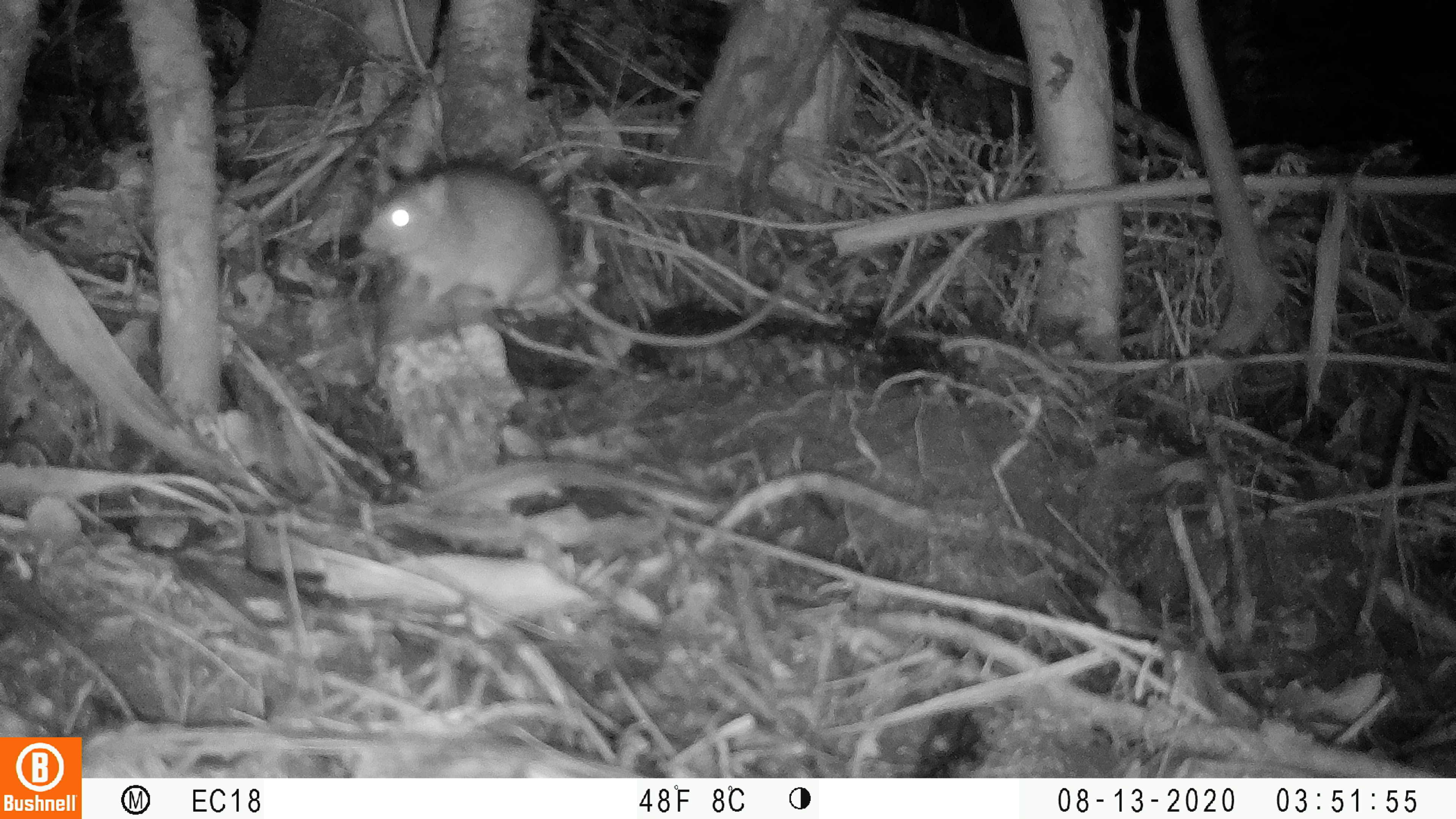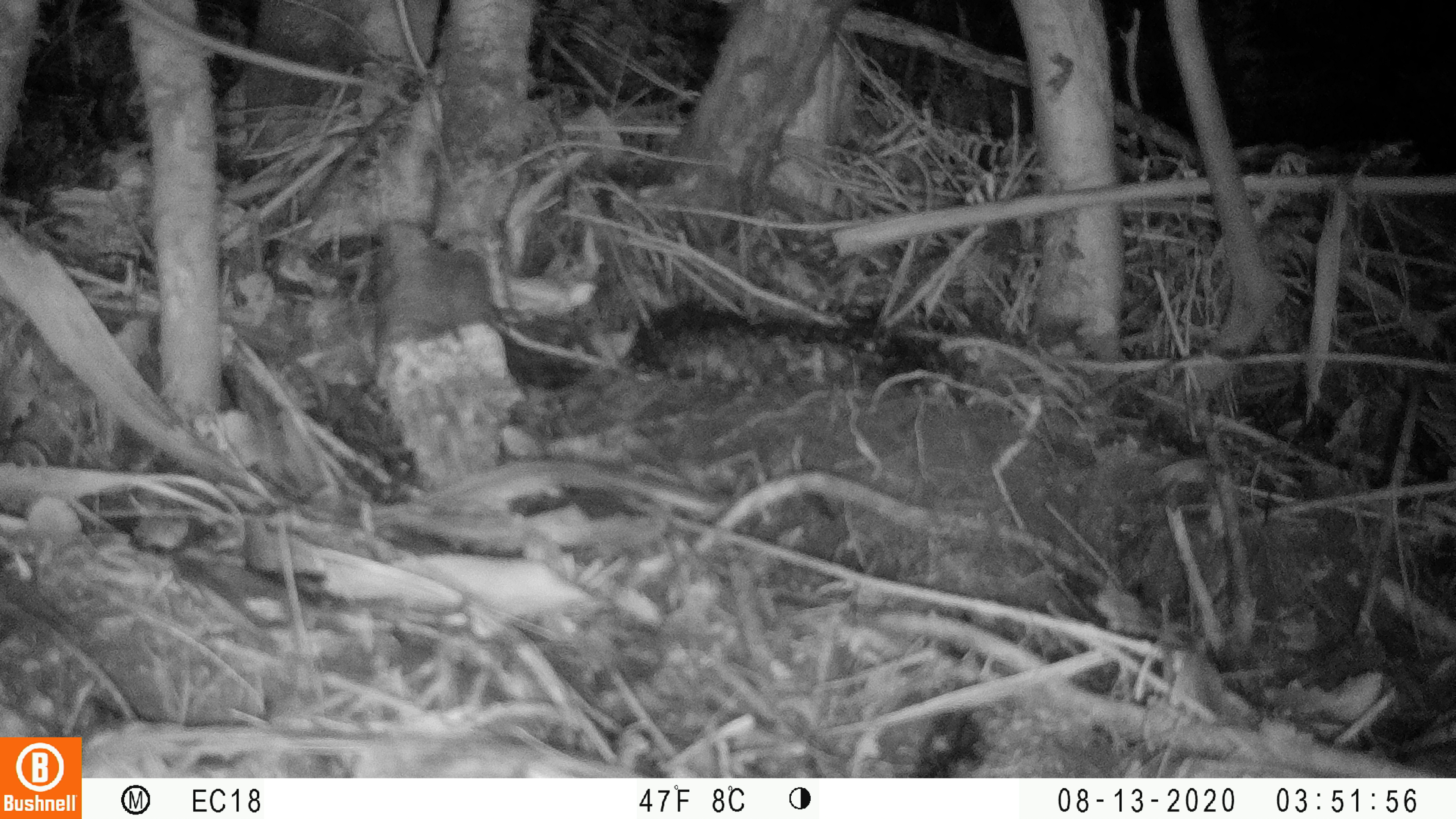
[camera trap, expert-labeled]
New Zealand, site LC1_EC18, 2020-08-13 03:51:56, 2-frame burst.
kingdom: Animalia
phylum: Chordata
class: Mammalia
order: Rodentia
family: Muridae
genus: Rattus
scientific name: Rattus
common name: rat